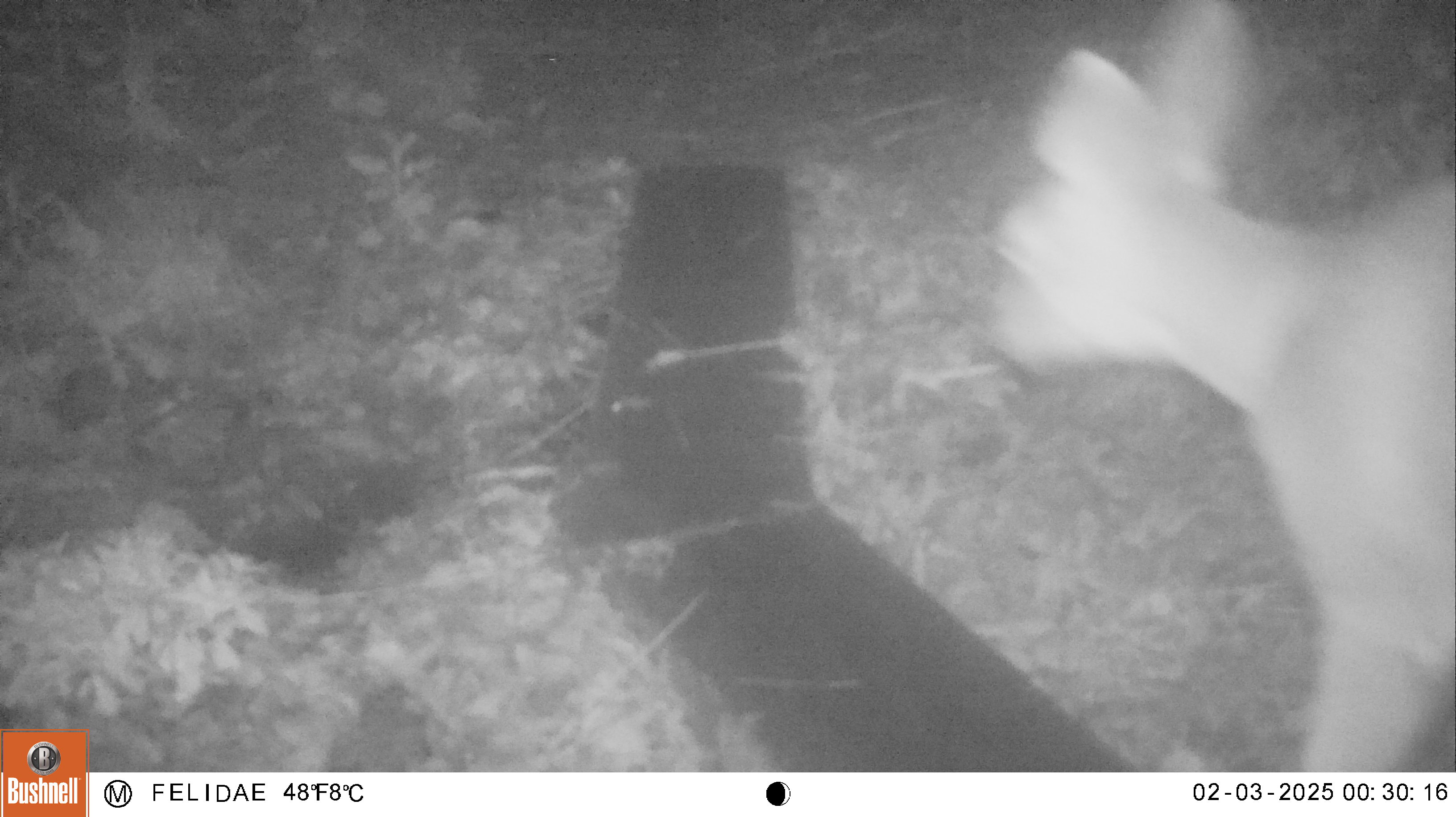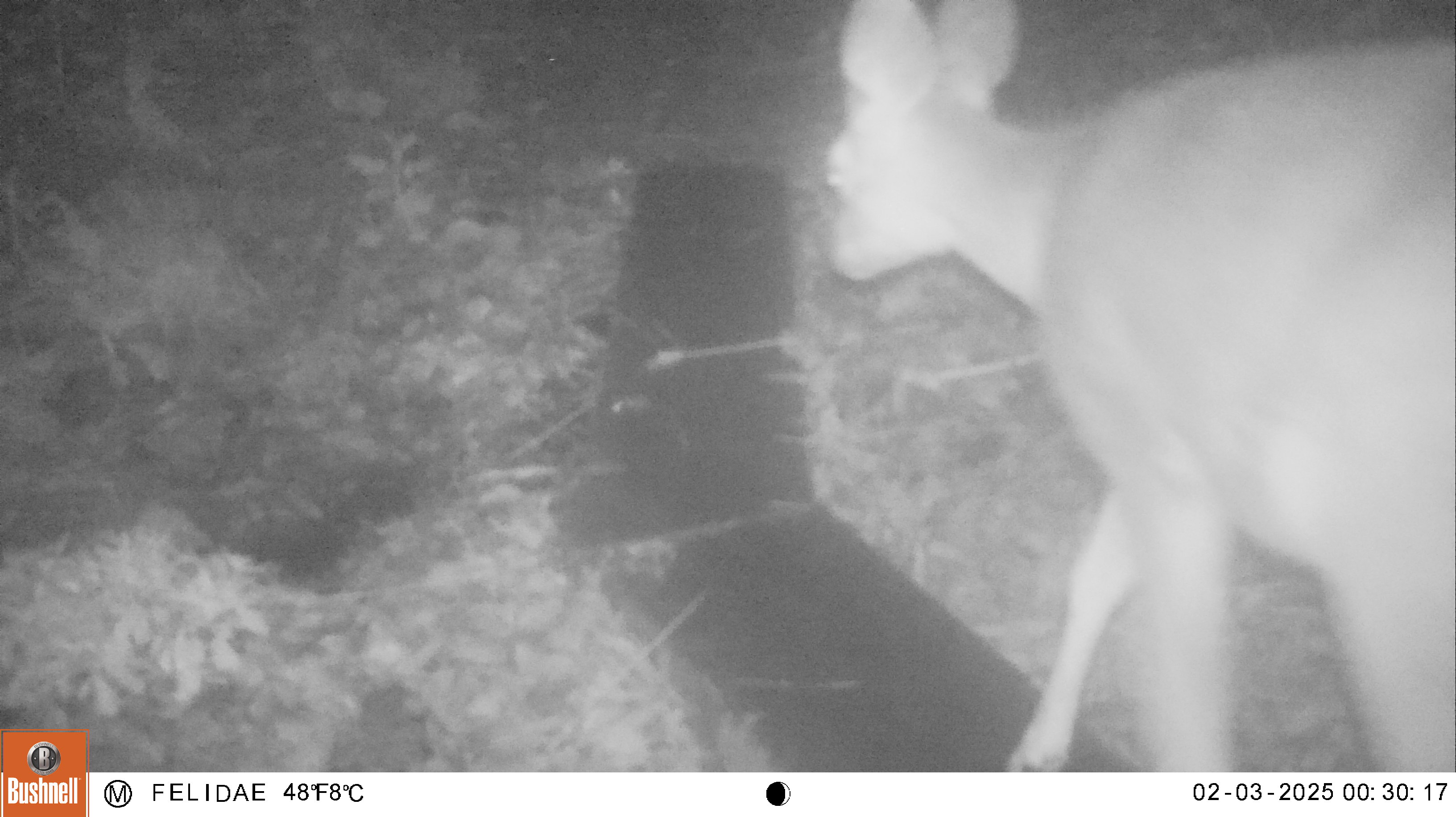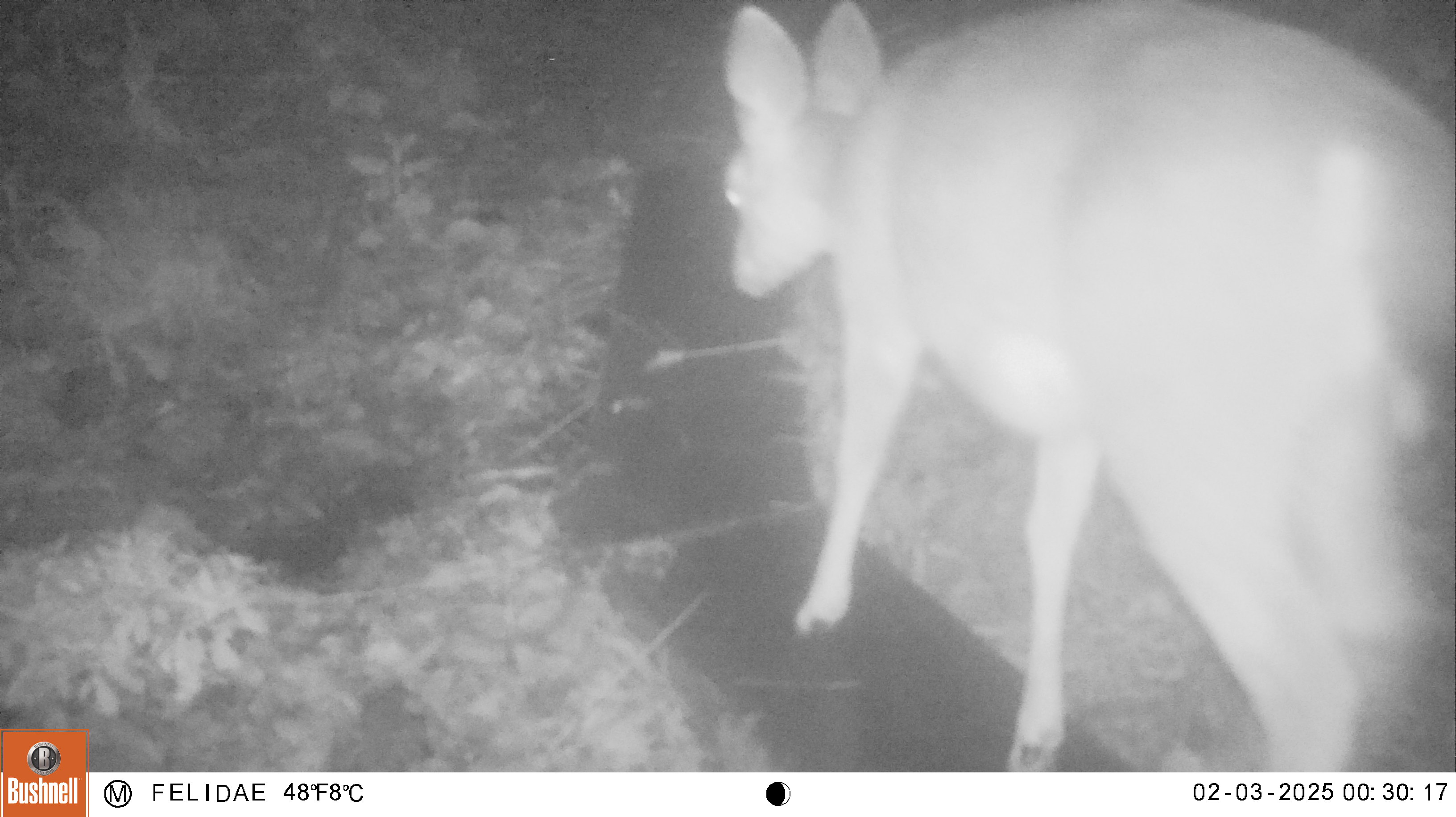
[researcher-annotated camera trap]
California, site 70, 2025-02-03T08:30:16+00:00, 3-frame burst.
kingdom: Animalia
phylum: Chordata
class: Mammalia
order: Artiodactyla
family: Cervidae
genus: Odocoileus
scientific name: Odocoileus hemionus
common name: mule deer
Mule deer (Odocoileus hemionus).